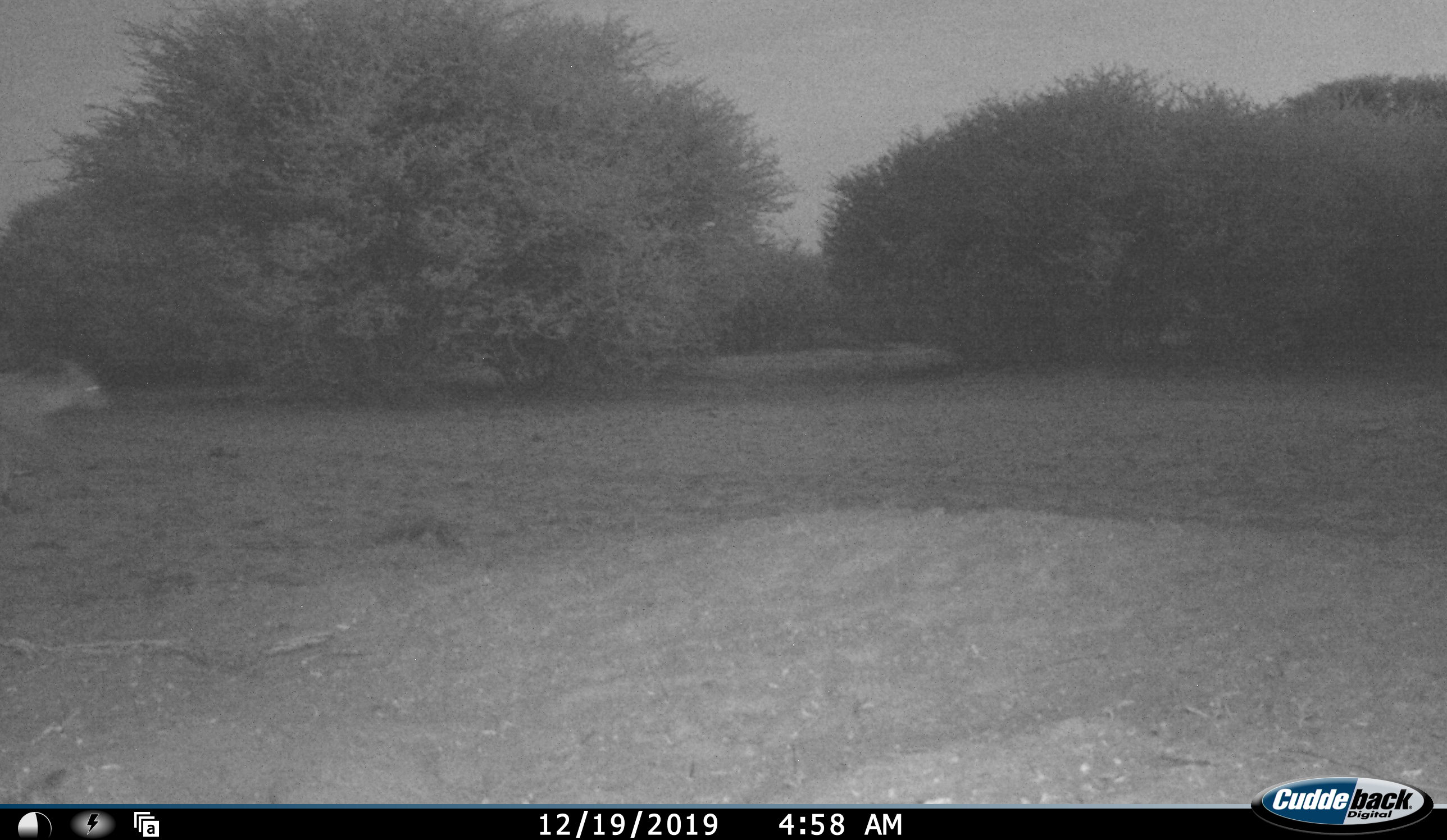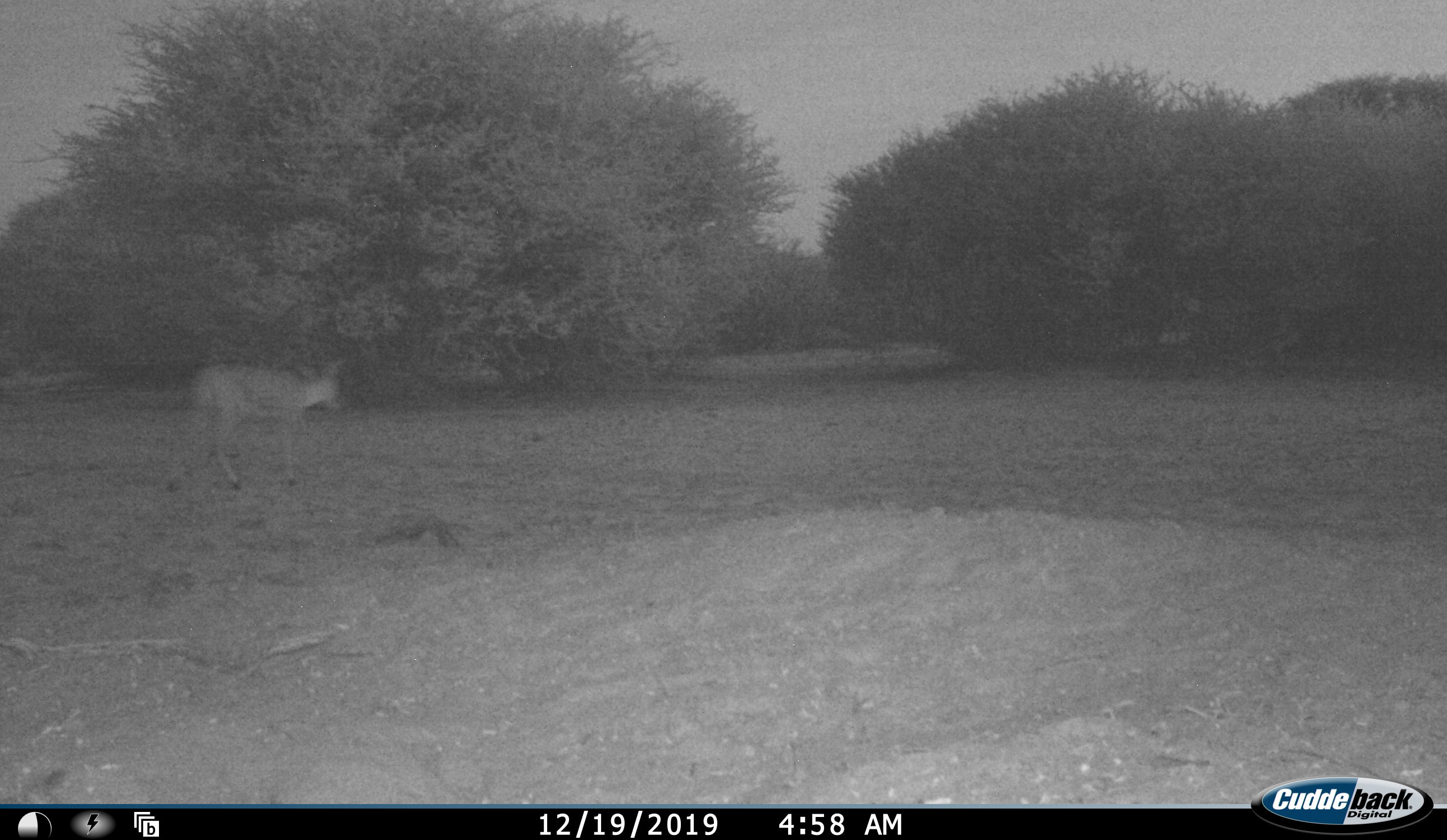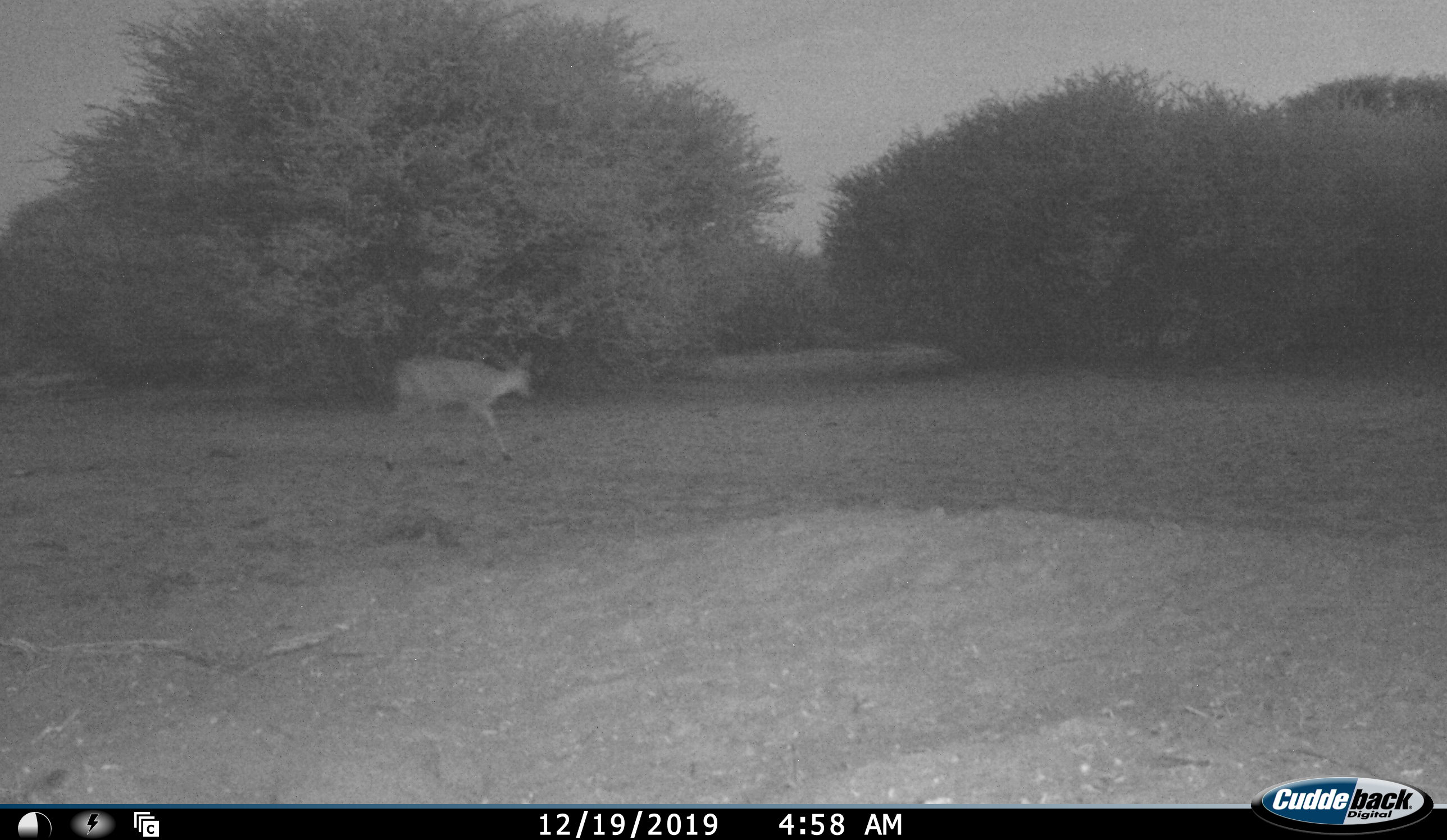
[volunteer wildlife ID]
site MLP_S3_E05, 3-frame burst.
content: unidentified animal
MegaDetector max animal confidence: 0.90